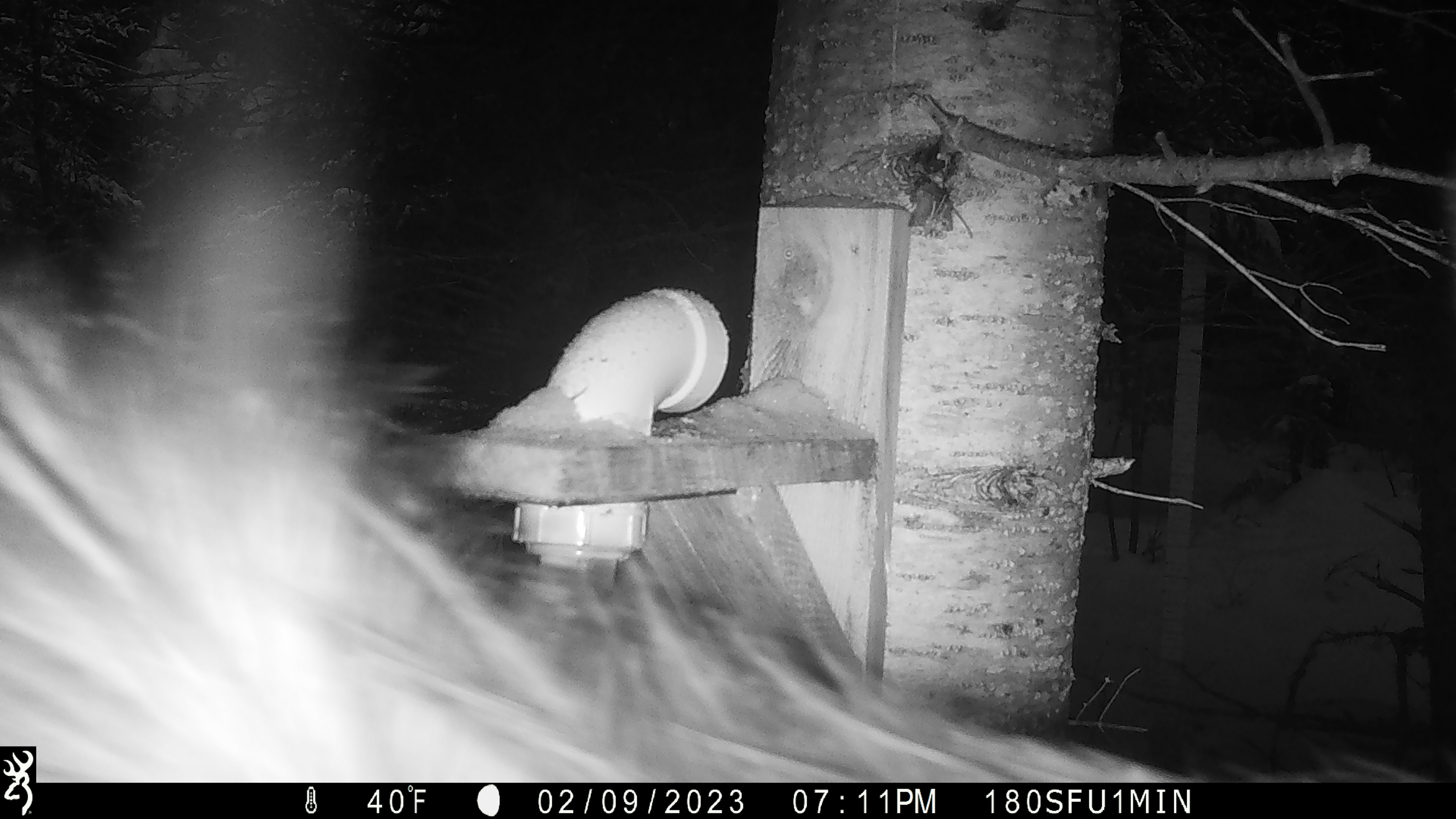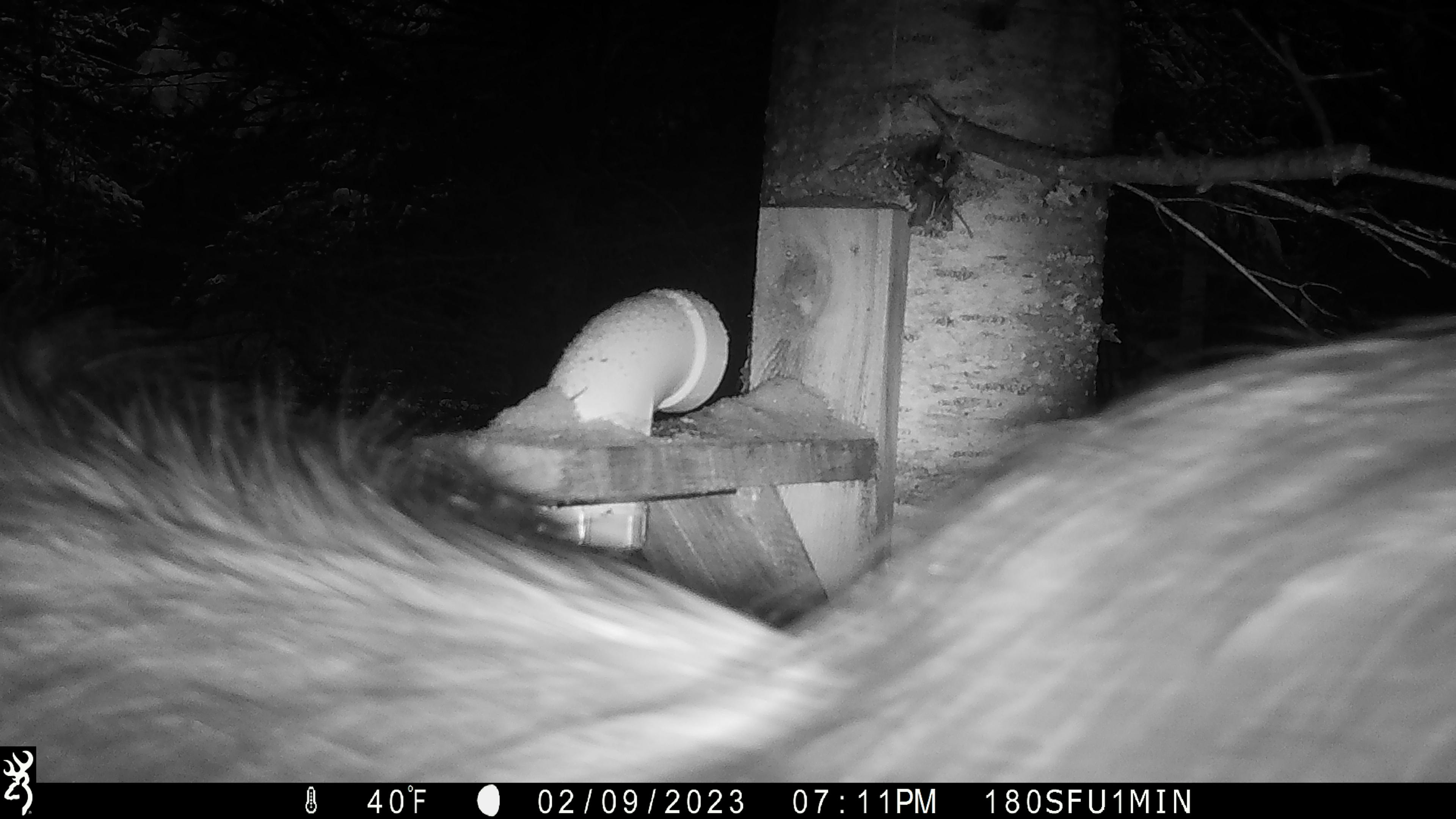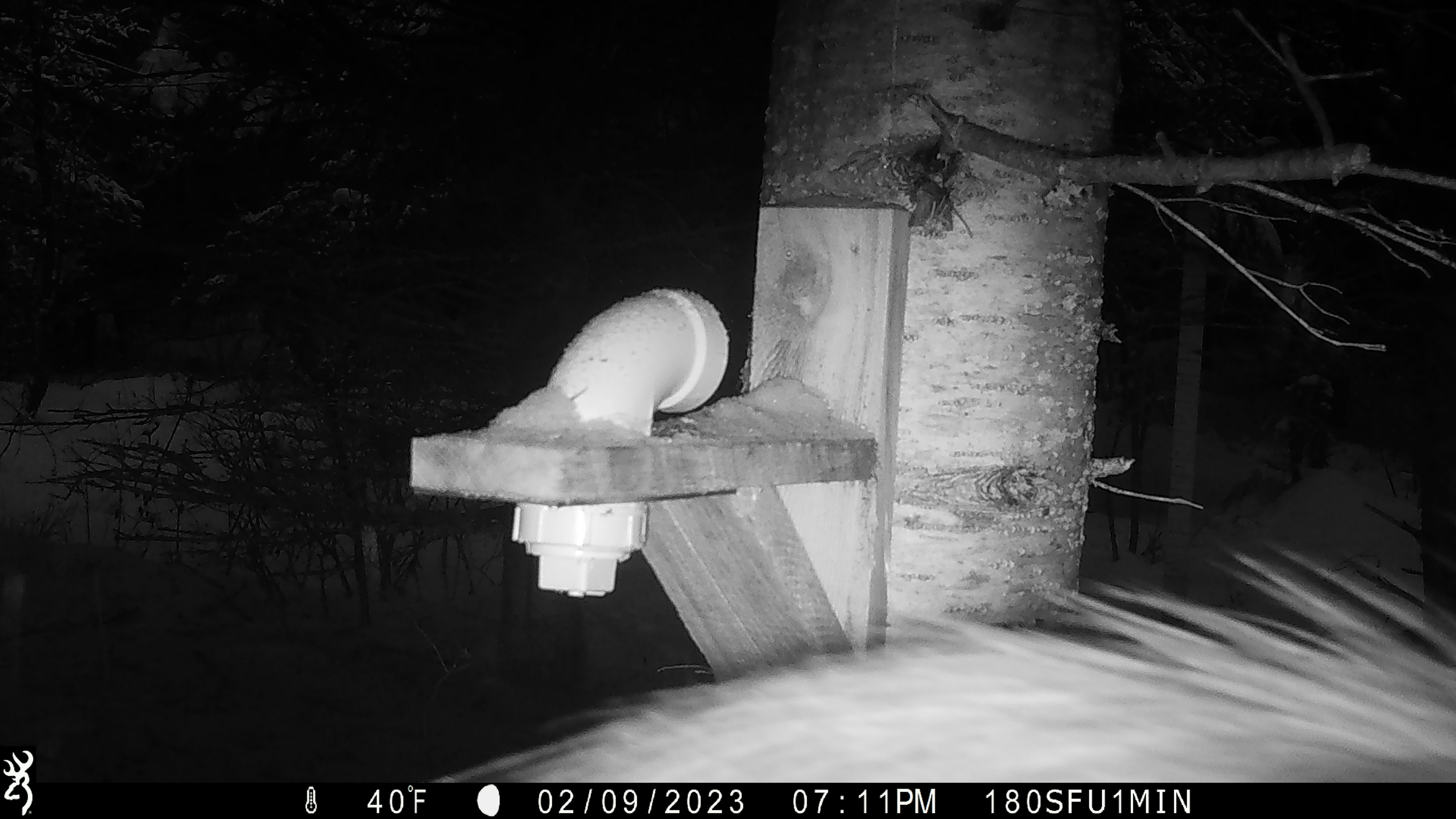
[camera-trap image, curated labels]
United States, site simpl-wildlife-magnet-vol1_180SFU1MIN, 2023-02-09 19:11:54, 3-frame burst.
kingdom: Animalia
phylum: Chordata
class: Mammalia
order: Artiodactyla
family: Cervidae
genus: Alces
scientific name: Alces alces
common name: moose